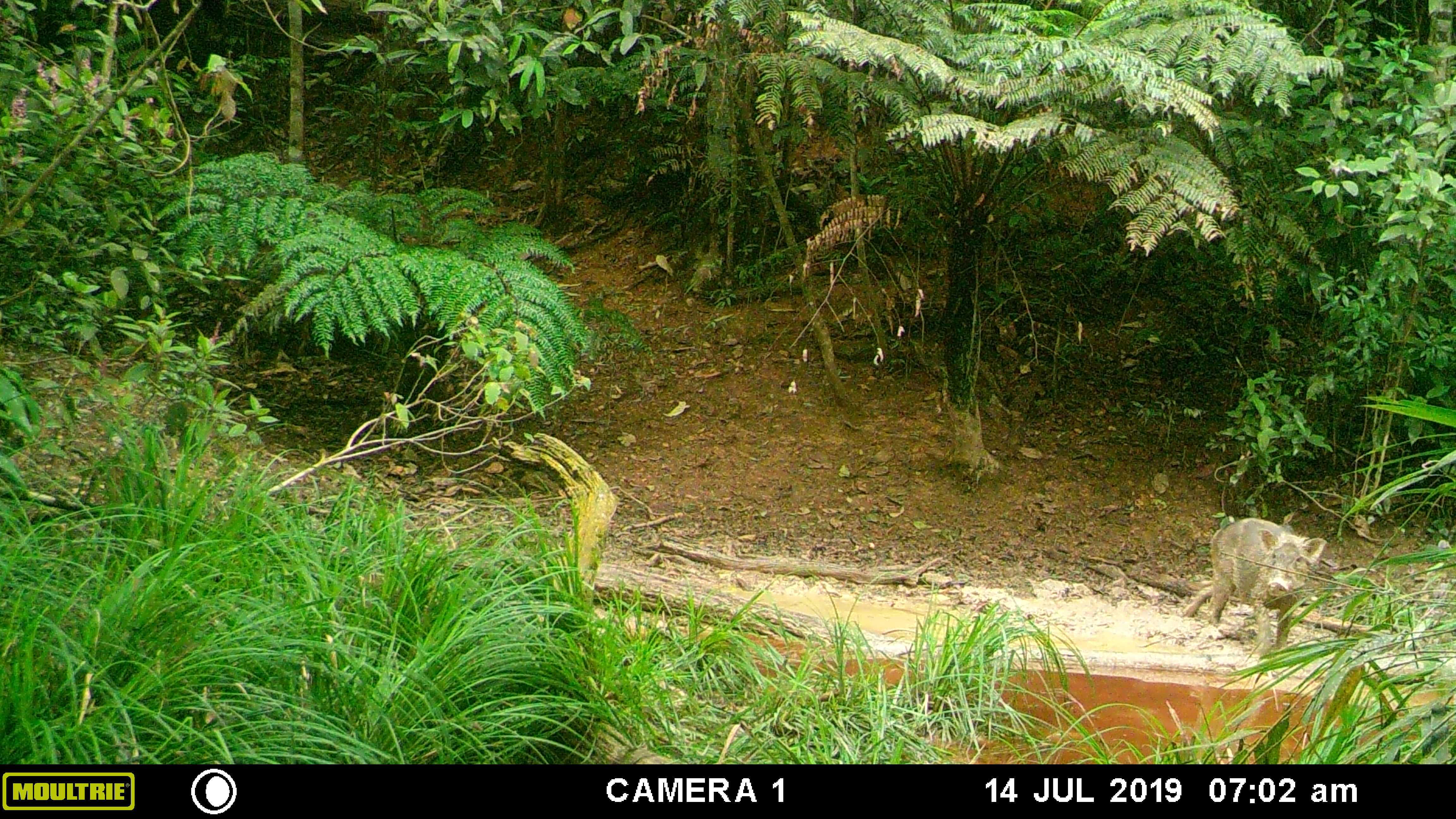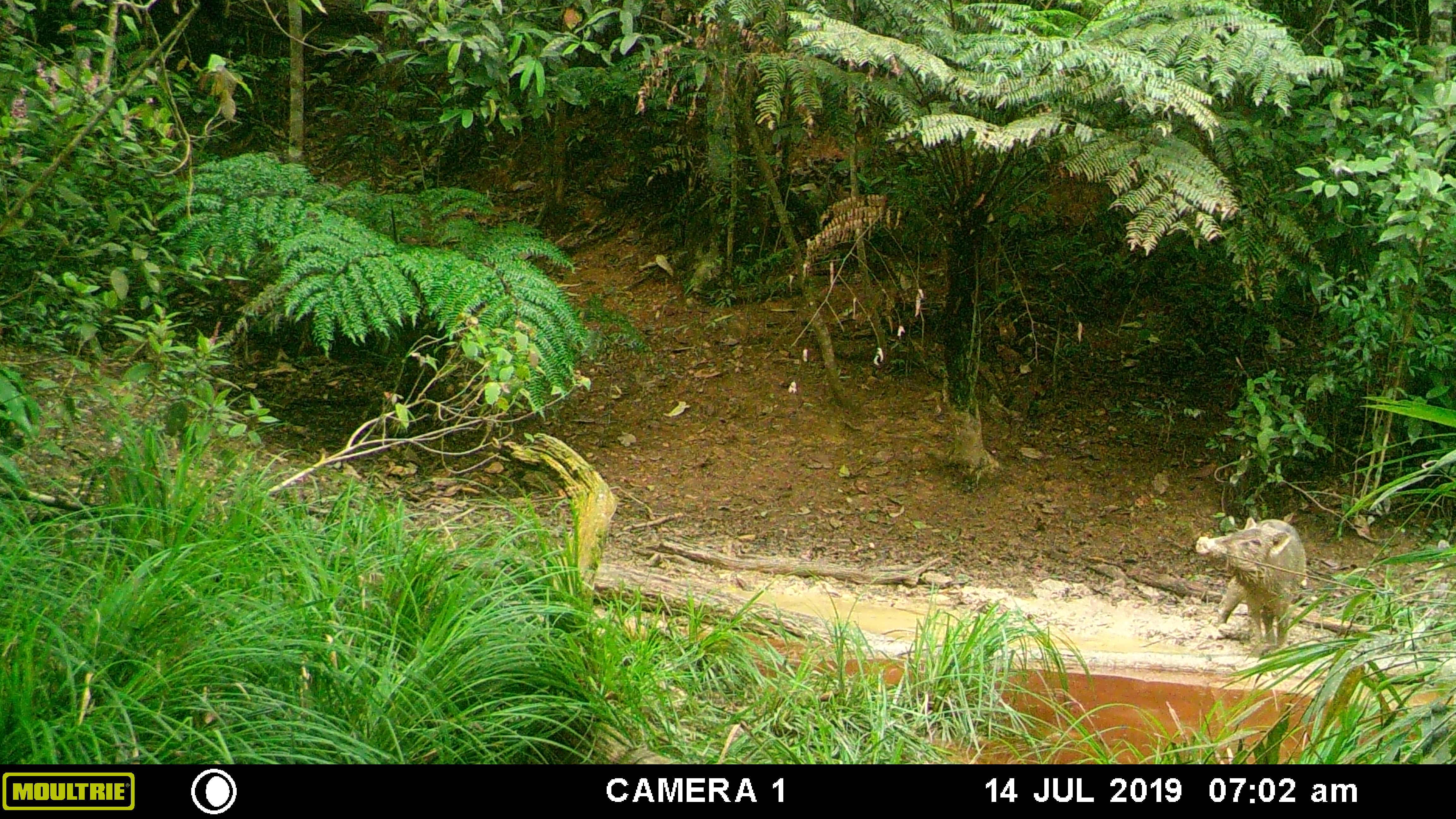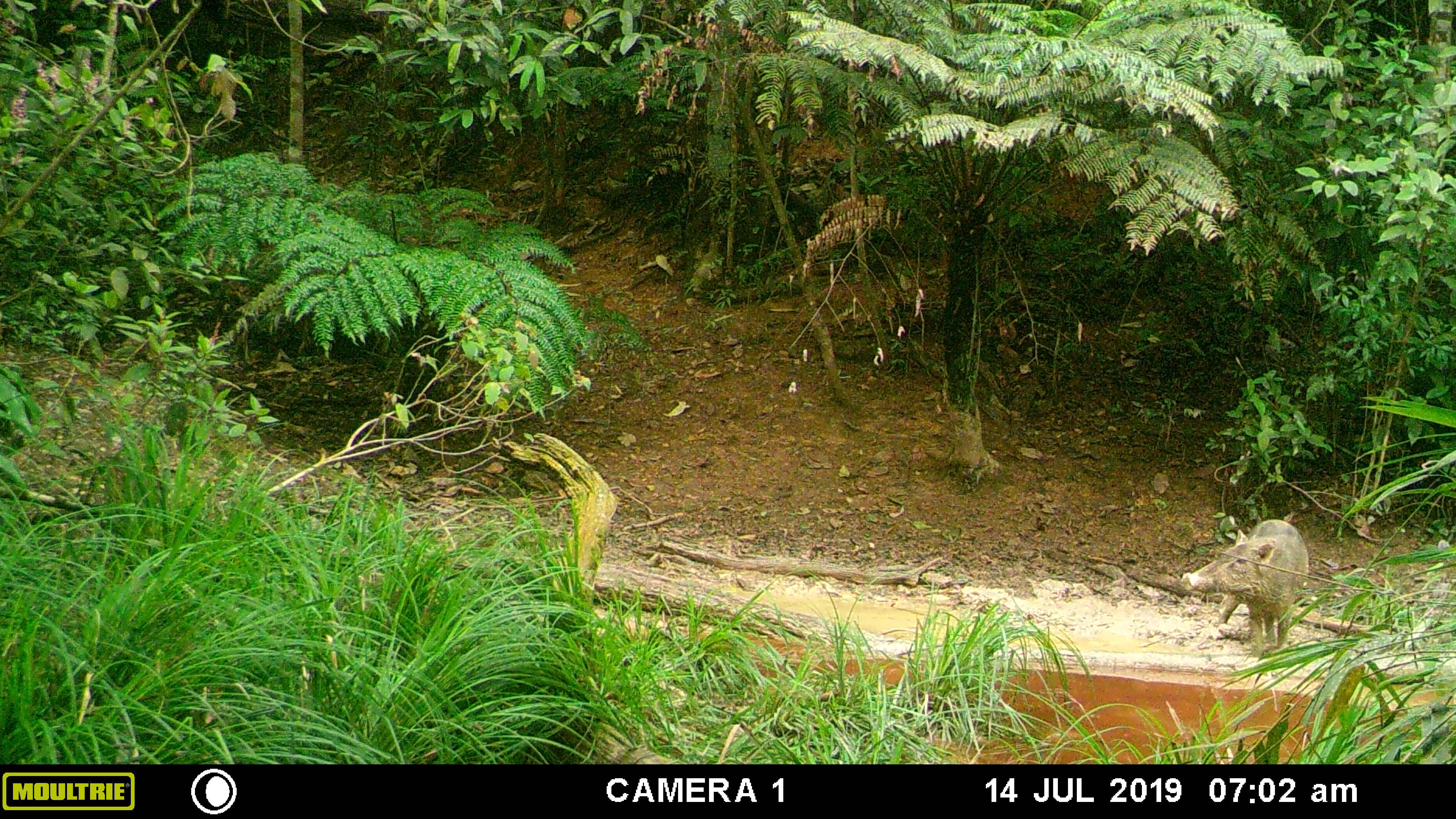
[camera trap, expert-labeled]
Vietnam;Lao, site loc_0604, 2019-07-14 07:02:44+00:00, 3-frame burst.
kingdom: Animalia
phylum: Chordata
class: Mammalia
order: Artiodactyla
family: Suidae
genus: Sus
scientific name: Sus scrofa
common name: eurasian wild pig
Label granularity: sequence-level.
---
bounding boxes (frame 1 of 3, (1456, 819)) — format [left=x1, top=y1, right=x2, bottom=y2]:
eurasian wild pig: [left=1179, top=517, right=1327, bottom=656]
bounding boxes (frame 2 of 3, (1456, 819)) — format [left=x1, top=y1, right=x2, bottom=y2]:
eurasian wild pig: [left=1195, top=515, right=1307, bottom=650]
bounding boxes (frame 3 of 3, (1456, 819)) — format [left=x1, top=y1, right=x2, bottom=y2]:
eurasian wild pig: [left=1182, top=518, right=1309, bottom=658]